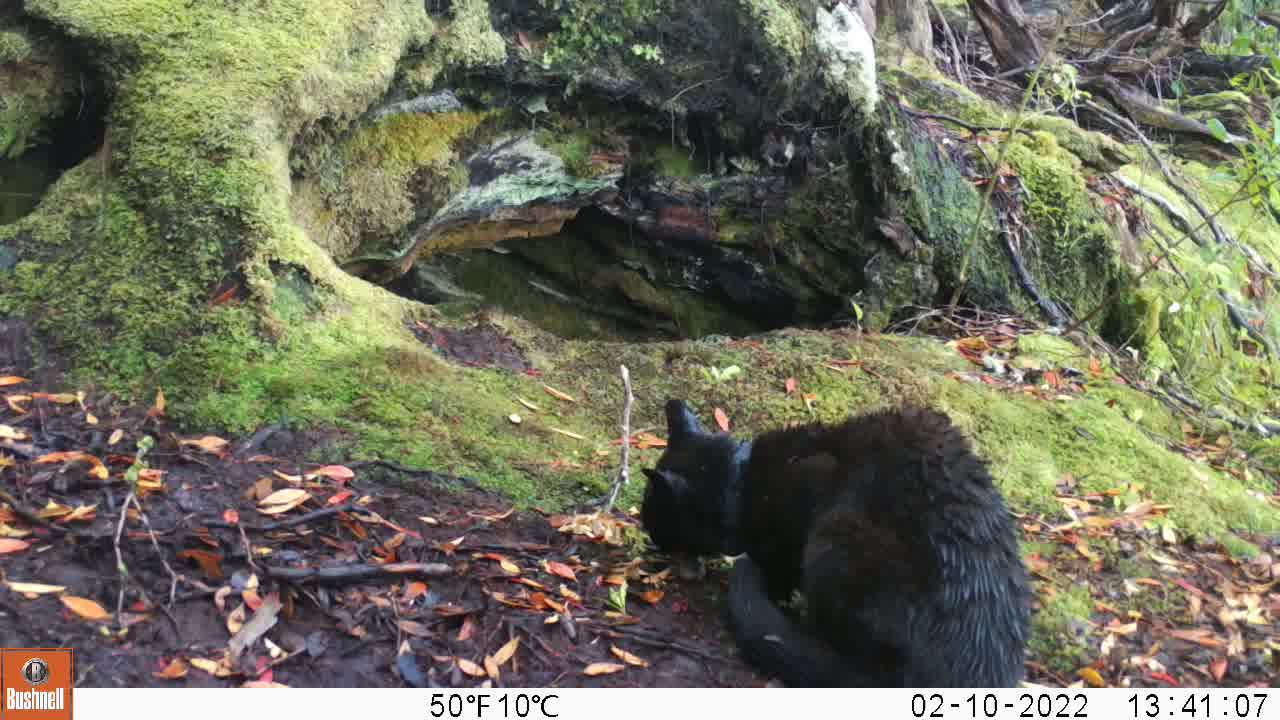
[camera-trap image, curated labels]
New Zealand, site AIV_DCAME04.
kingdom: Animalia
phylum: Chordata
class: Mammalia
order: Carnivora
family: Felidae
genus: Felis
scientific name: Felis catus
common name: domestic cat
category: cat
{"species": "cat (domestic cat) (Felis catus)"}